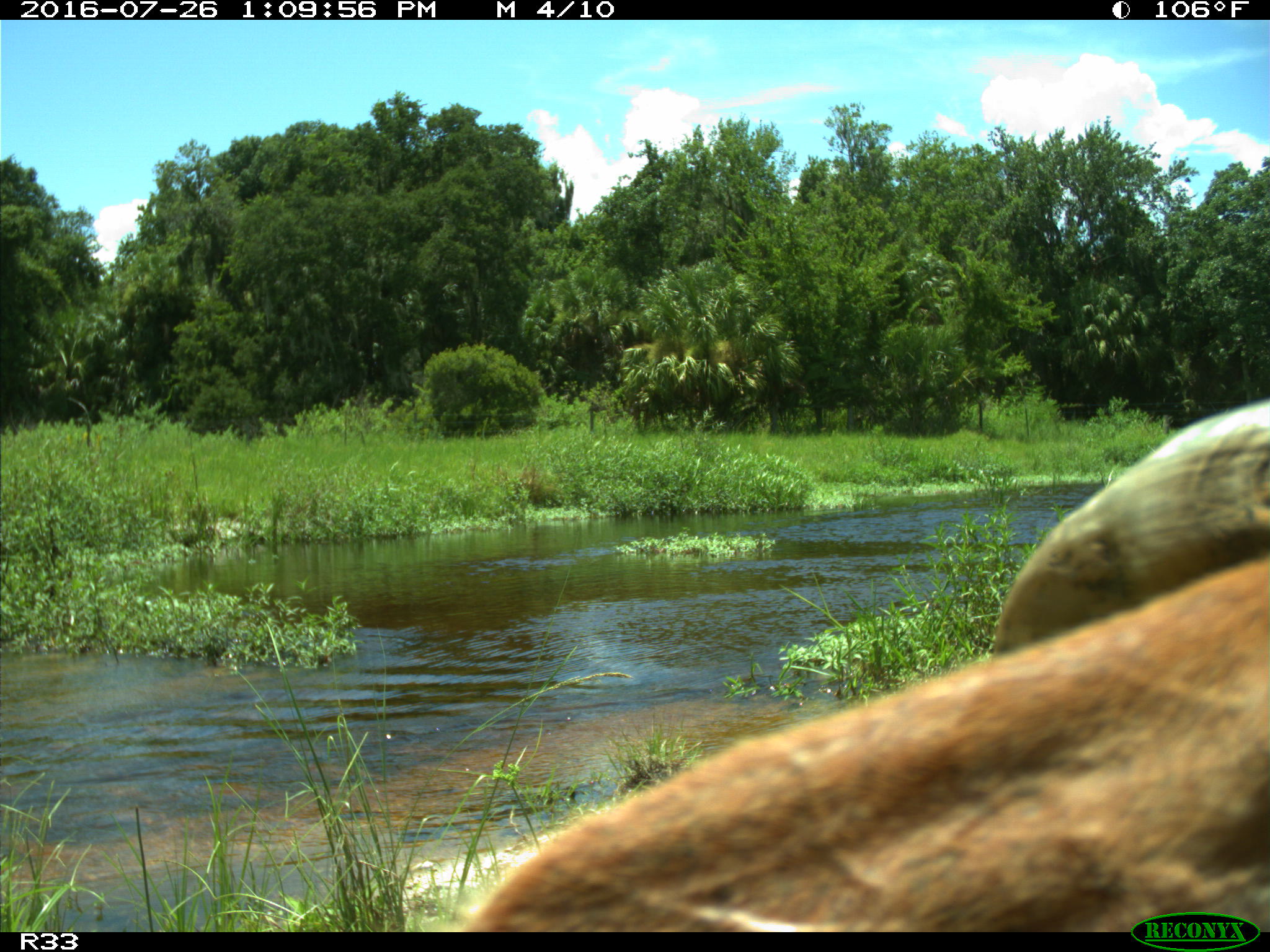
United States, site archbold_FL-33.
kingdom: Animalia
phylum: Chordata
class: Mammalia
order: Artiodactyla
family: Bovidae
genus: Bos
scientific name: Bos taurus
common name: domestic cow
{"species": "Bos taurus (domestic cow)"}